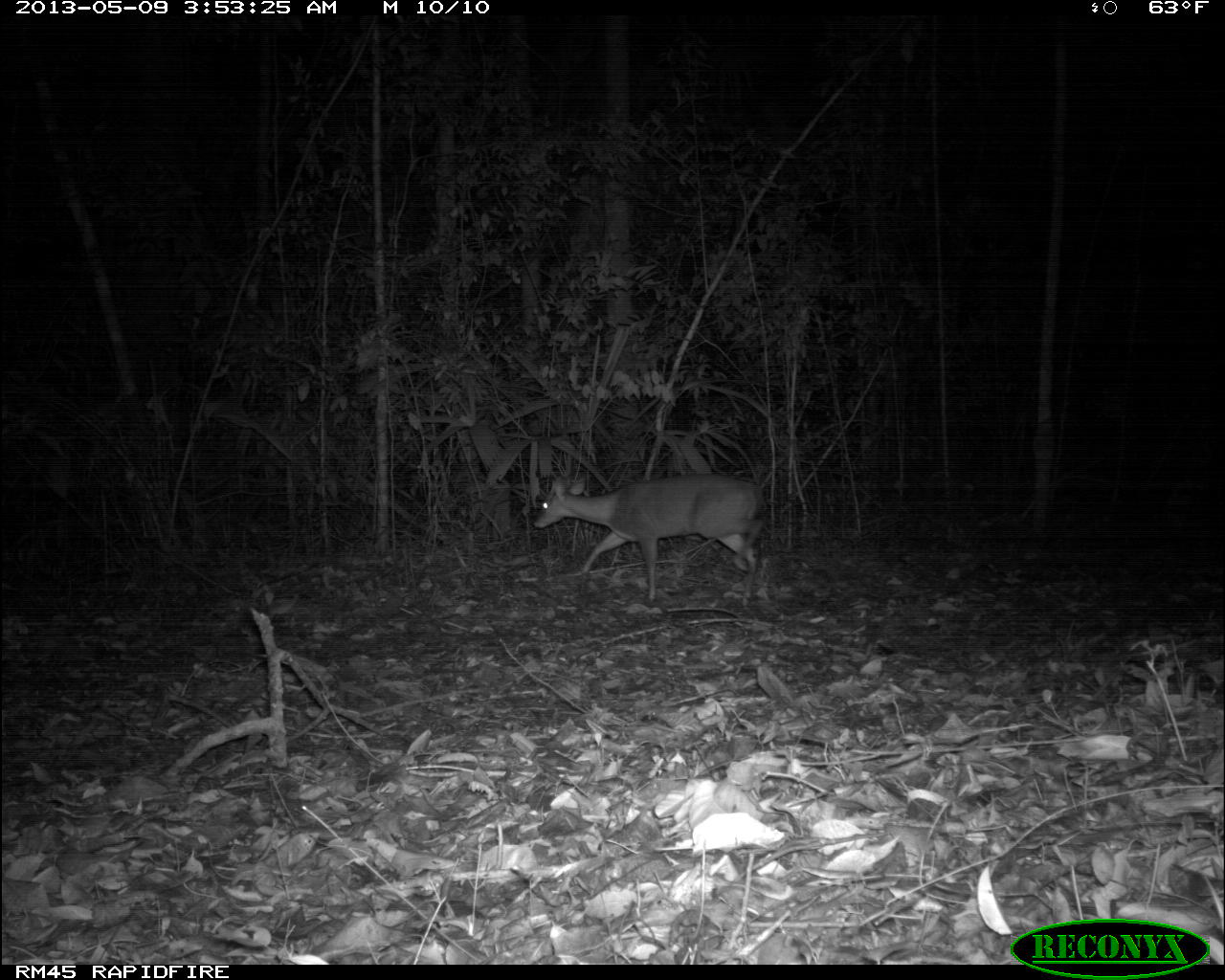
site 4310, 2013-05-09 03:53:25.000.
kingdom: Animalia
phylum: Chordata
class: Mammalia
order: Artiodactyla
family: Cervidae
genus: Mazama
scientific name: Mazama temama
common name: central american red brocket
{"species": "Mazama temama (central american red brocket)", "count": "1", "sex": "male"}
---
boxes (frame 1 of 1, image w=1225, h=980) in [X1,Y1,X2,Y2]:
mazama temama: [533,473,765,608]